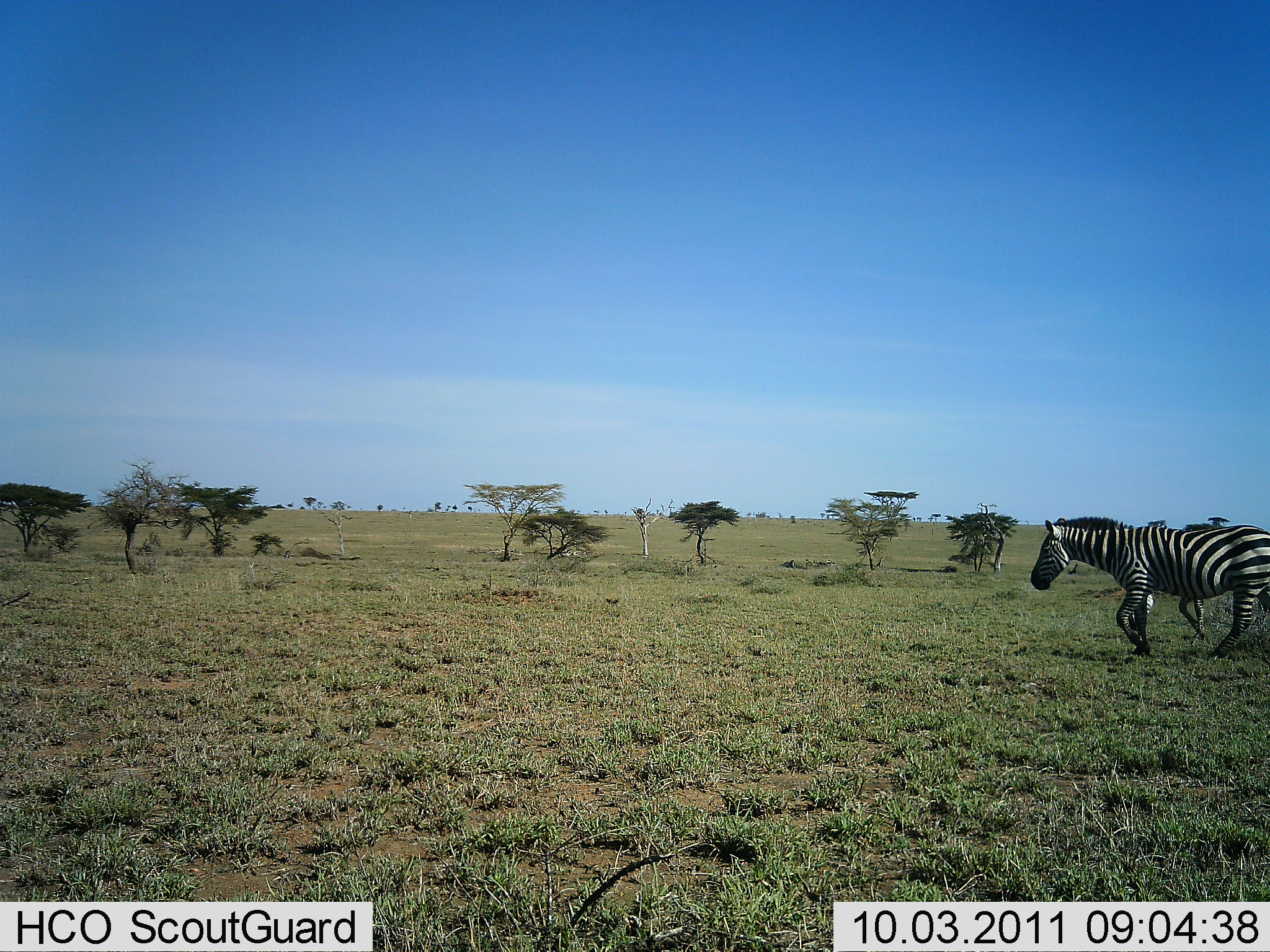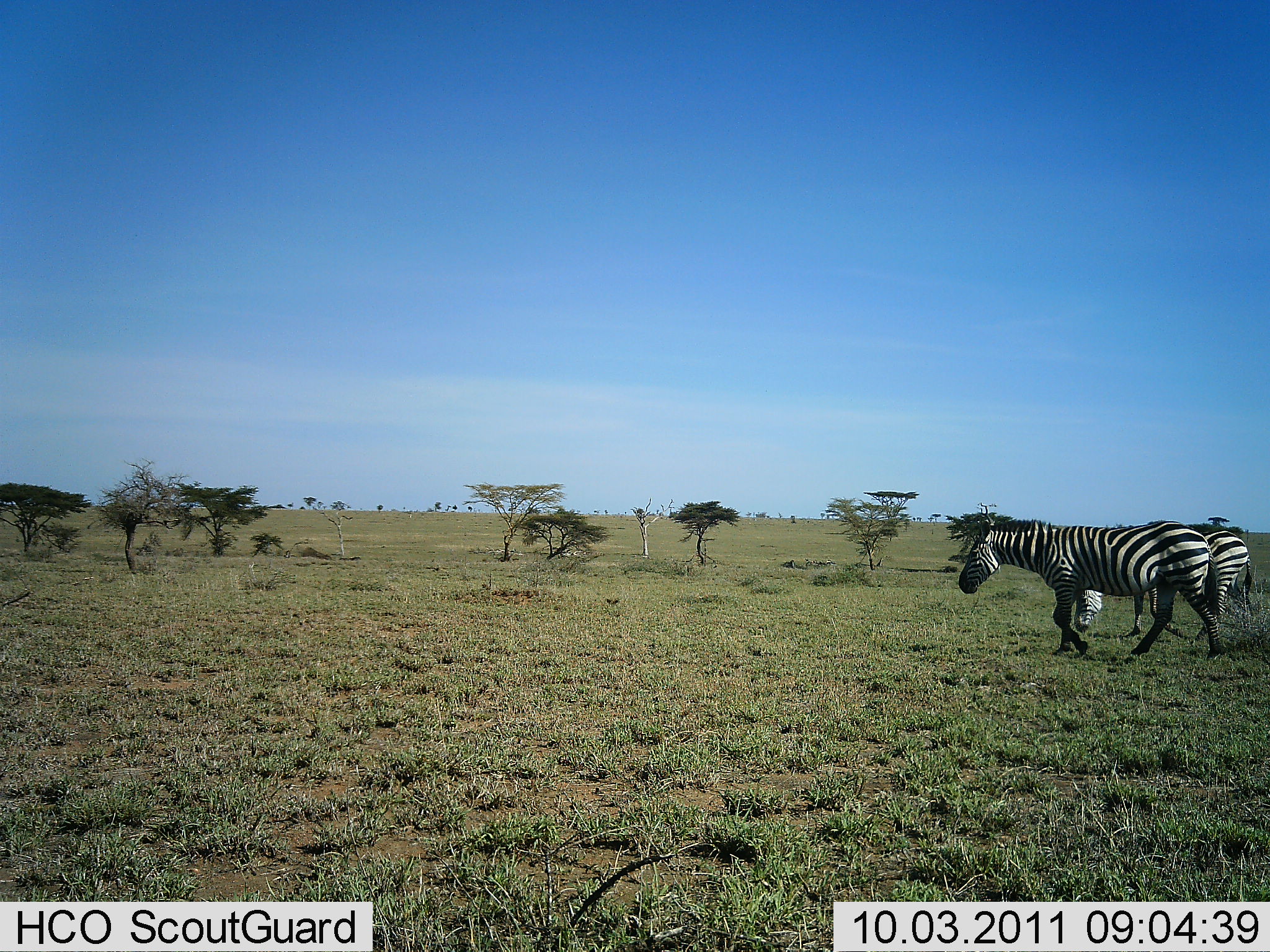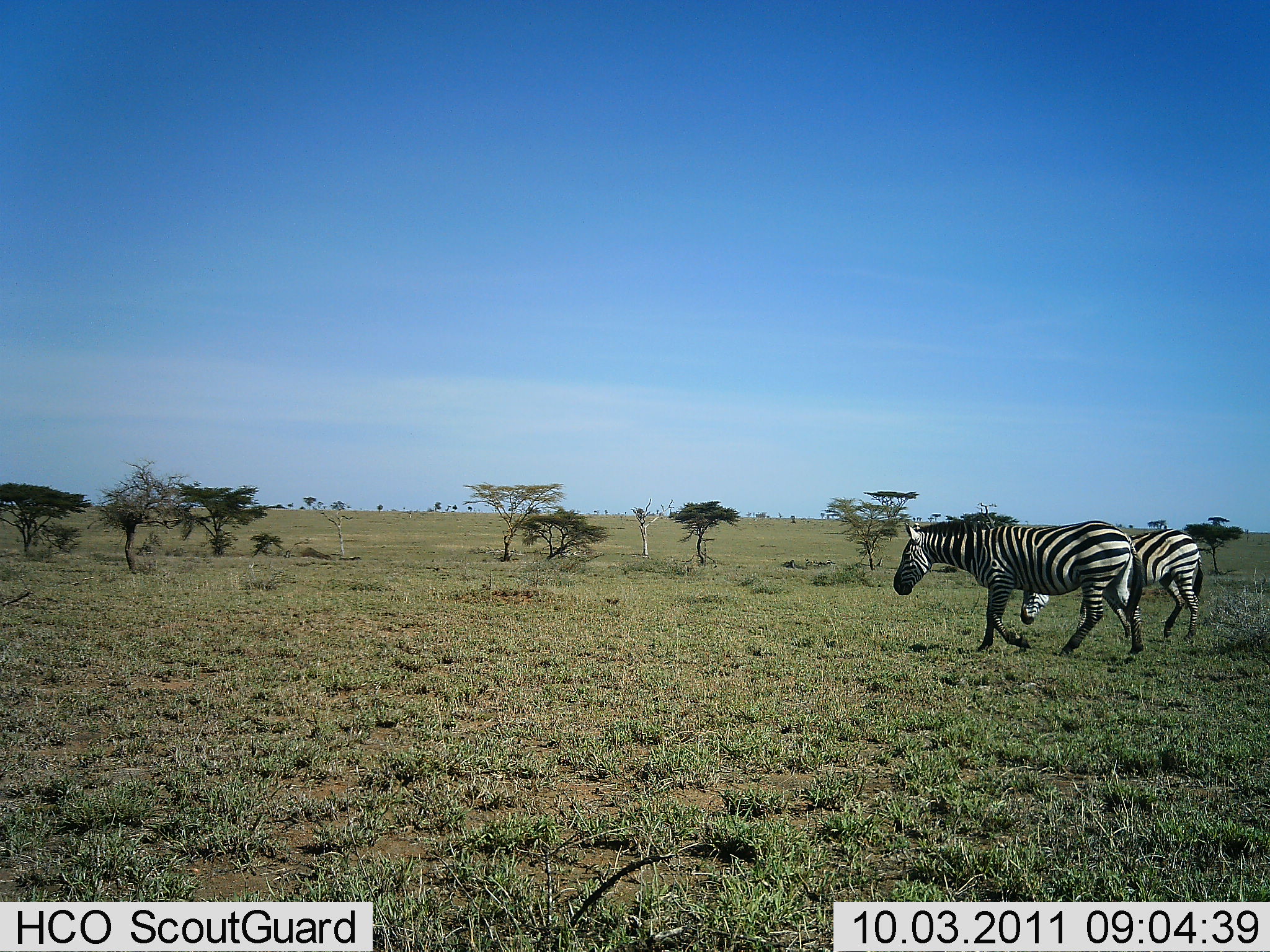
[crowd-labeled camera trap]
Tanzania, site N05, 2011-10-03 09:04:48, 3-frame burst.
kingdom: Animalia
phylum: Chordata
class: Mammalia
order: Perissodactyla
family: Equidae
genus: Equus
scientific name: Equus quagga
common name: plains zebra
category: zebra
Zebra (plains zebra) (Equus quagga), count 2. Behavior (volunteer vote fractions): standing 0%, resting 0%, moving 100%, interacting 0%. Young present (vote fraction): 0%. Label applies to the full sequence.